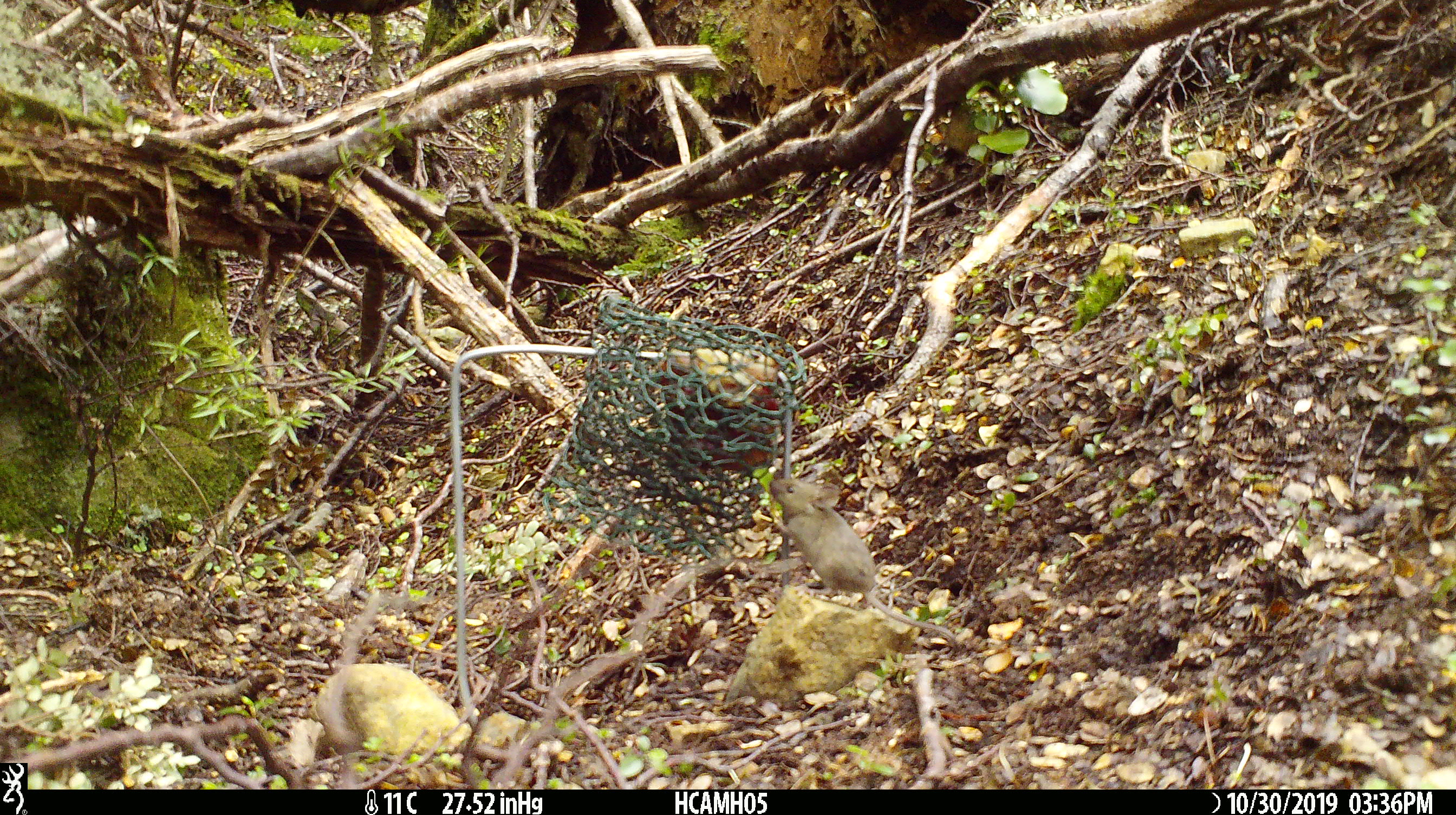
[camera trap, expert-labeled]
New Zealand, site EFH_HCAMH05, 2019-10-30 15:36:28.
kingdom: Animalia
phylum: Chordata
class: Mammalia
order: Rodentia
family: Muridae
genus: Mus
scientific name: Mus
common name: mouse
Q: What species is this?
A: Mouse (Mus).